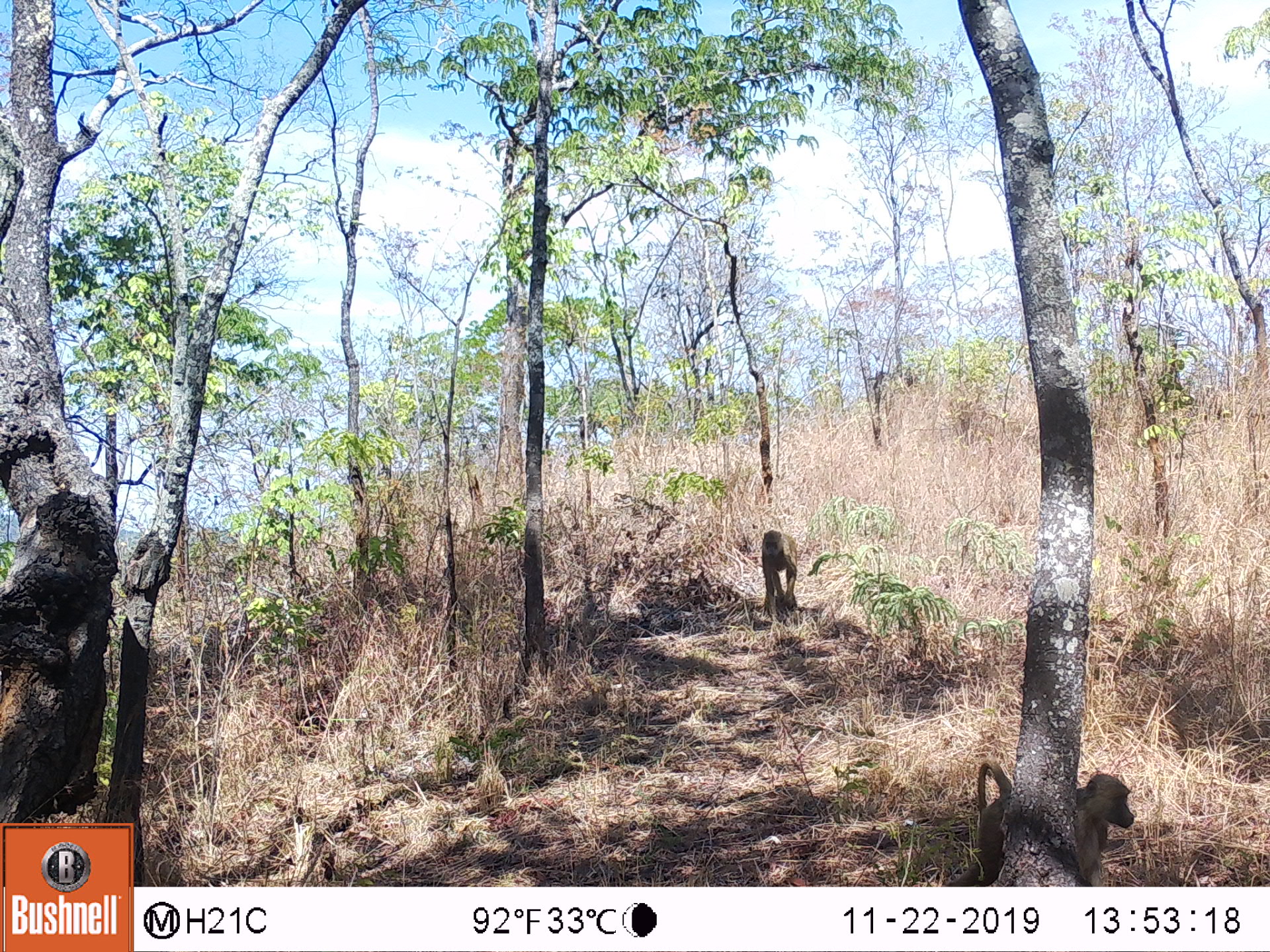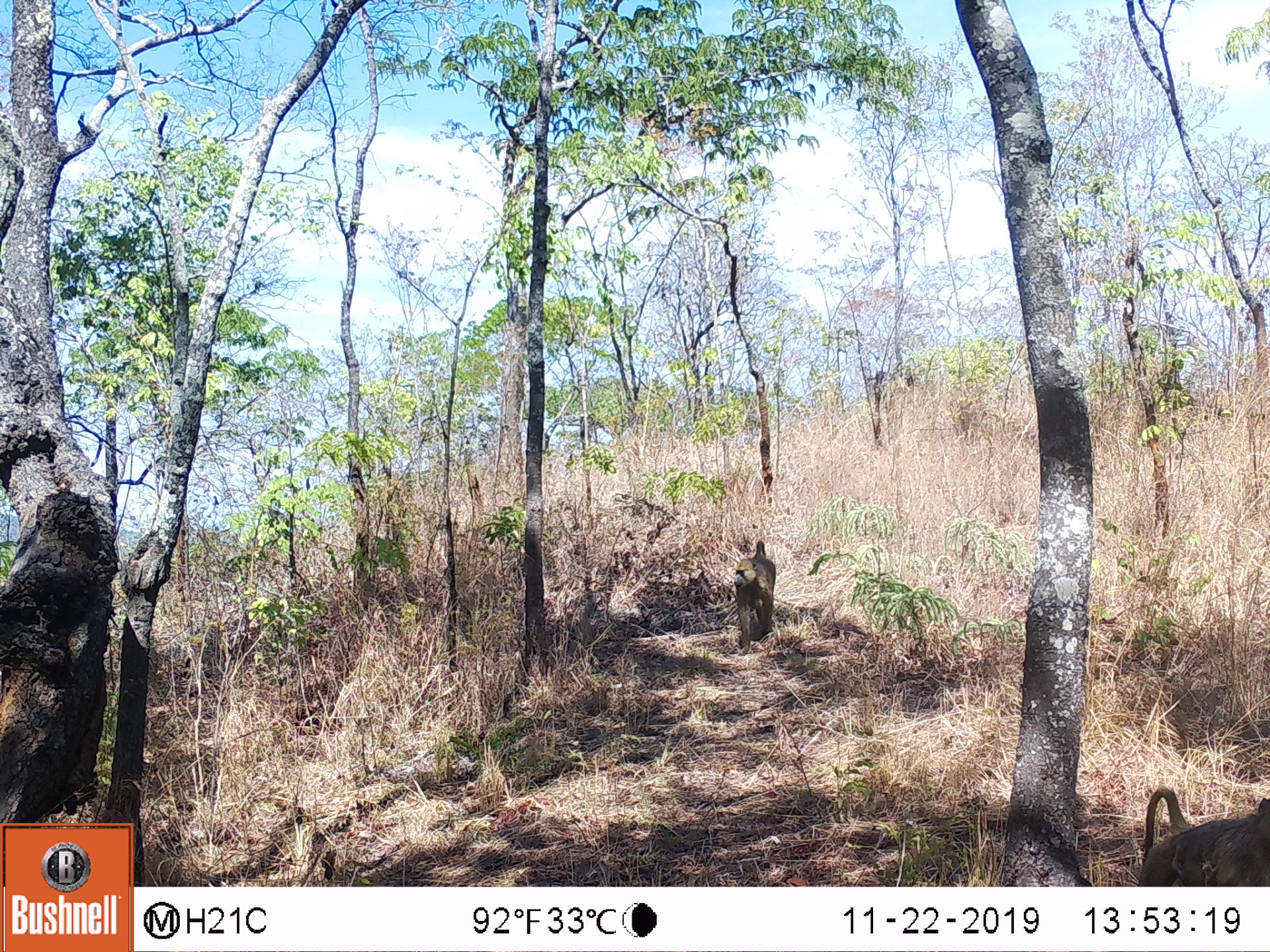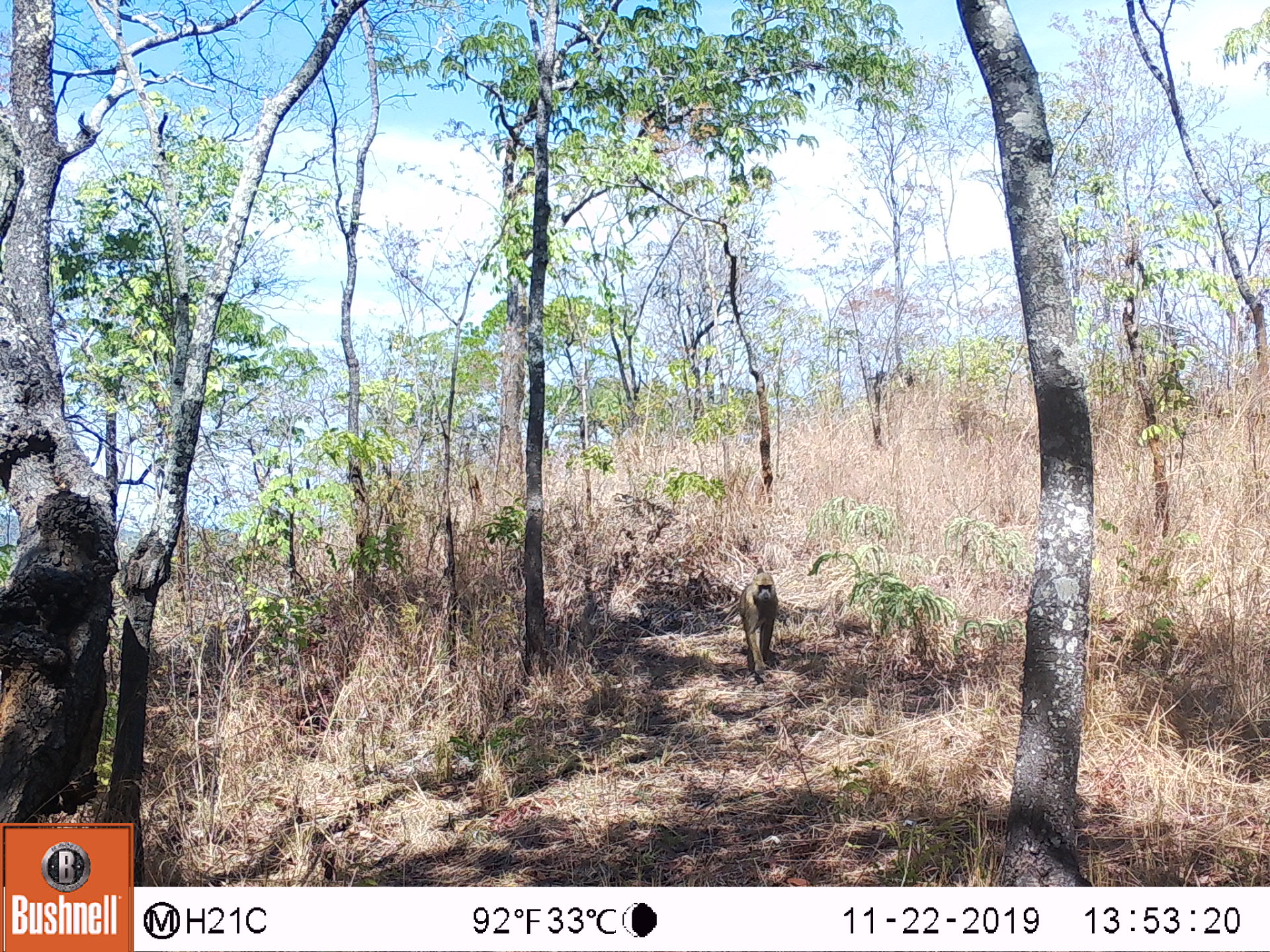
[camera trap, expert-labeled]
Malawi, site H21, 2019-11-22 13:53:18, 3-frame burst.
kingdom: Animalia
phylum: Chordata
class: Mammalia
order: Primates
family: Cercopithecidae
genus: Papio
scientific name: Papio cynocephalus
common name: yellow baboon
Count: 2.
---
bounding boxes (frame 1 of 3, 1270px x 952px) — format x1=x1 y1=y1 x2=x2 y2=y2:
yellow baboon: x1=959 y1=752 x2=1135 y2=880; x1=752 y1=523 x2=801 y2=626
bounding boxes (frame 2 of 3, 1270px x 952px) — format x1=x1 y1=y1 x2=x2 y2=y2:
yellow baboon: x1=1128 y1=786 x2=1262 y2=880; x1=723 y1=542 x2=779 y2=654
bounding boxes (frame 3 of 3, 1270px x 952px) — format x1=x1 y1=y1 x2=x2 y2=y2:
yellow baboon: x1=737 y1=569 x2=784 y2=685